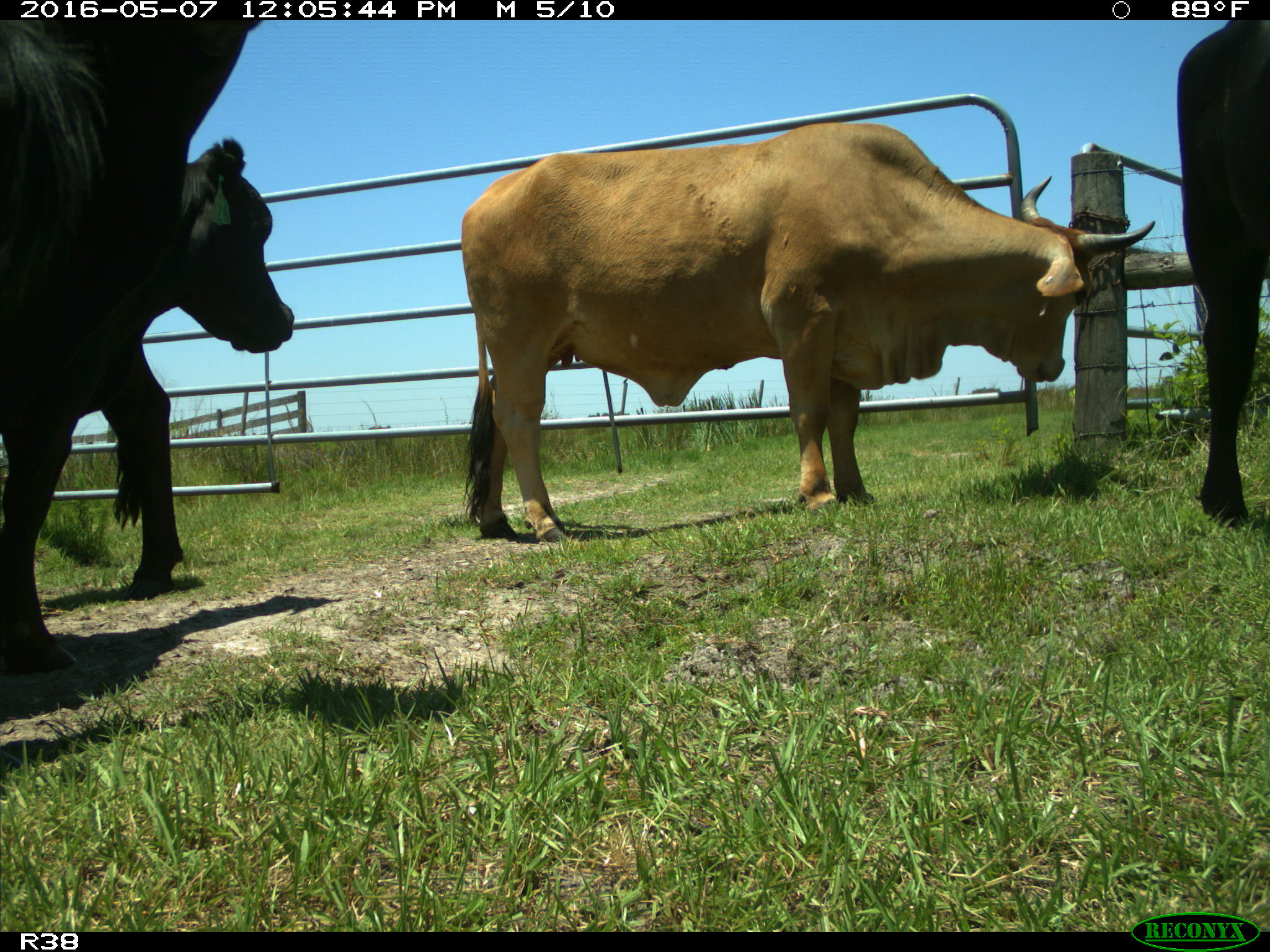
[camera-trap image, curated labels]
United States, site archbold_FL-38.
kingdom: Animalia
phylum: Chordata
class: Mammalia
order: Artiodactyla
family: Bovidae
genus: Bos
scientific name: Bos taurus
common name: domestic cow